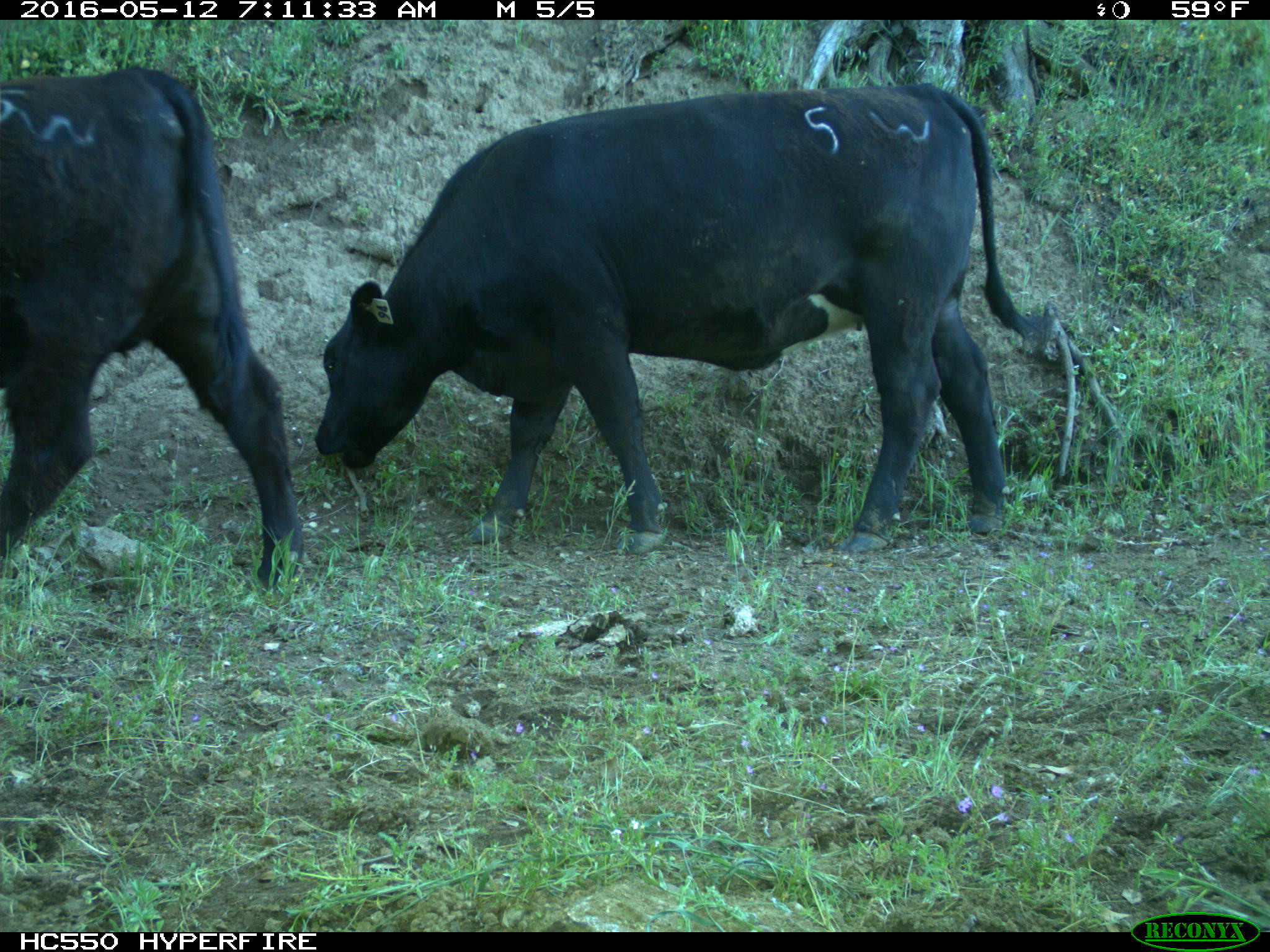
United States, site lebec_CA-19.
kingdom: Animalia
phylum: Chordata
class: Mammalia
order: Artiodactyla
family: Bovidae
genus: Bos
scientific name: Bos taurus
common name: domestic cow